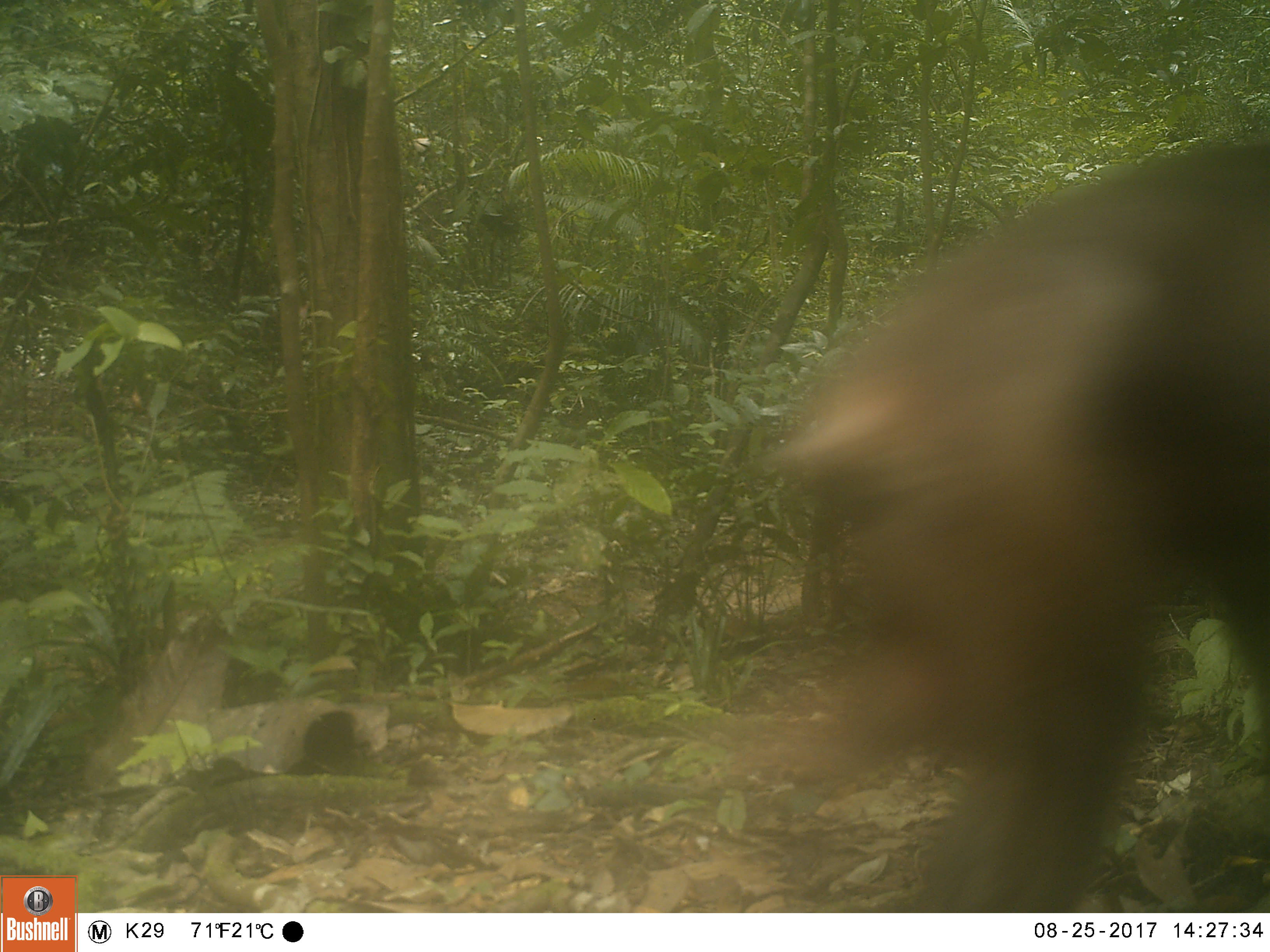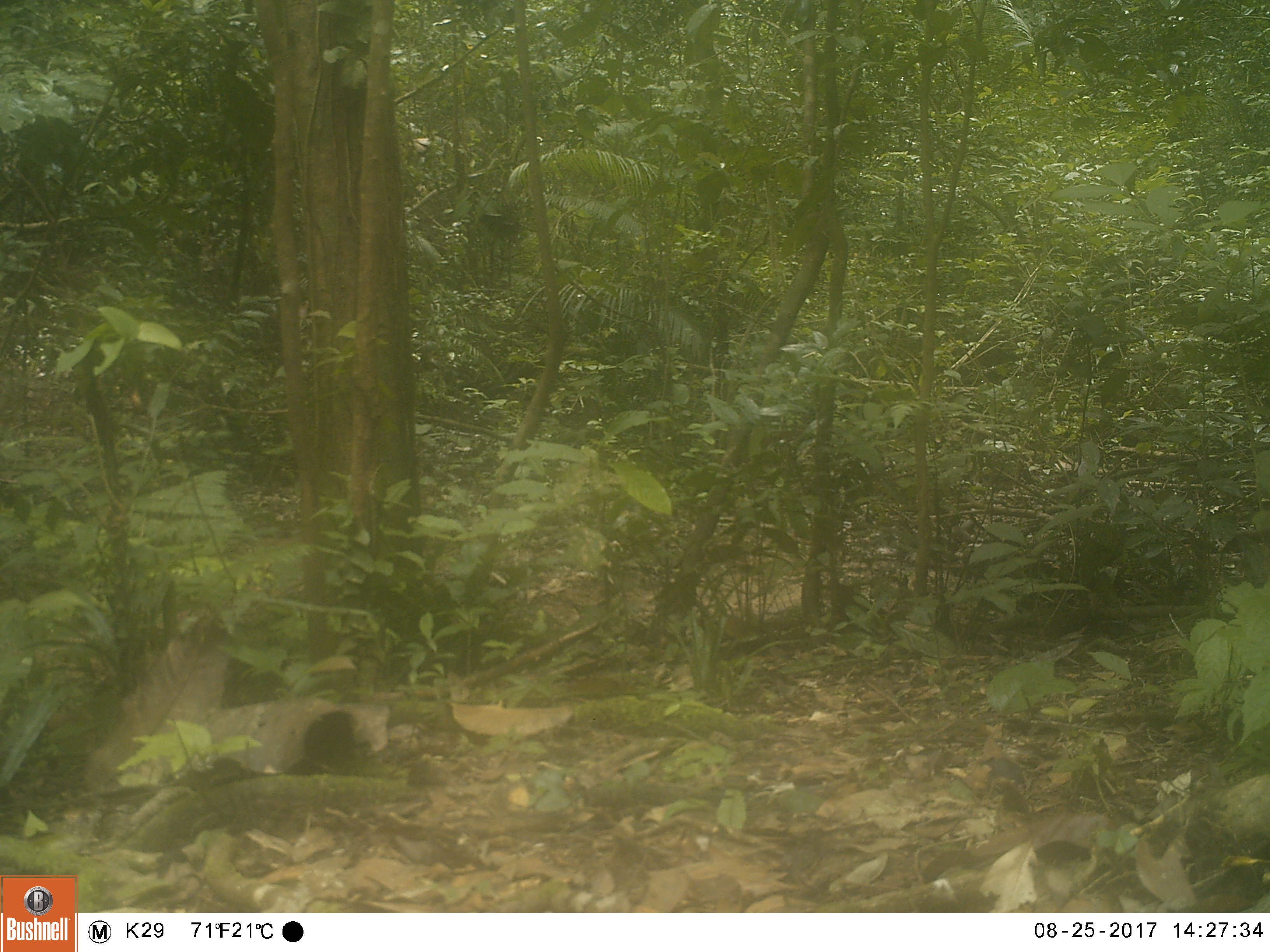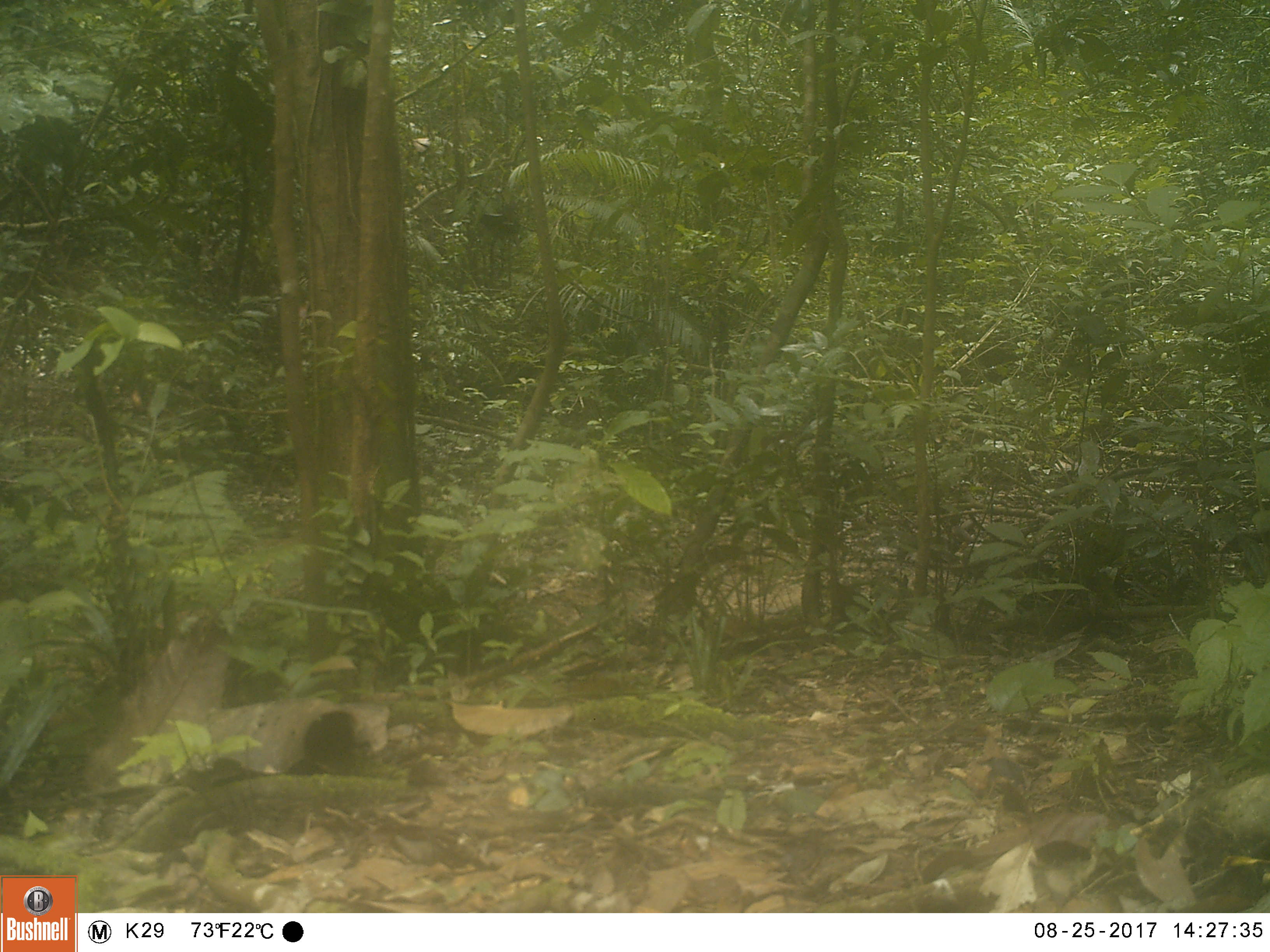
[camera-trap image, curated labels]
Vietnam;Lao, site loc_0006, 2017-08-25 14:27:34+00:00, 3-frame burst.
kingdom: Animalia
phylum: Chordata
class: Mammalia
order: Primates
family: Cercopithecidae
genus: Macaca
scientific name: Macaca arctoides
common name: stump-tailed macaque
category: stump tailed macaque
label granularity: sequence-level